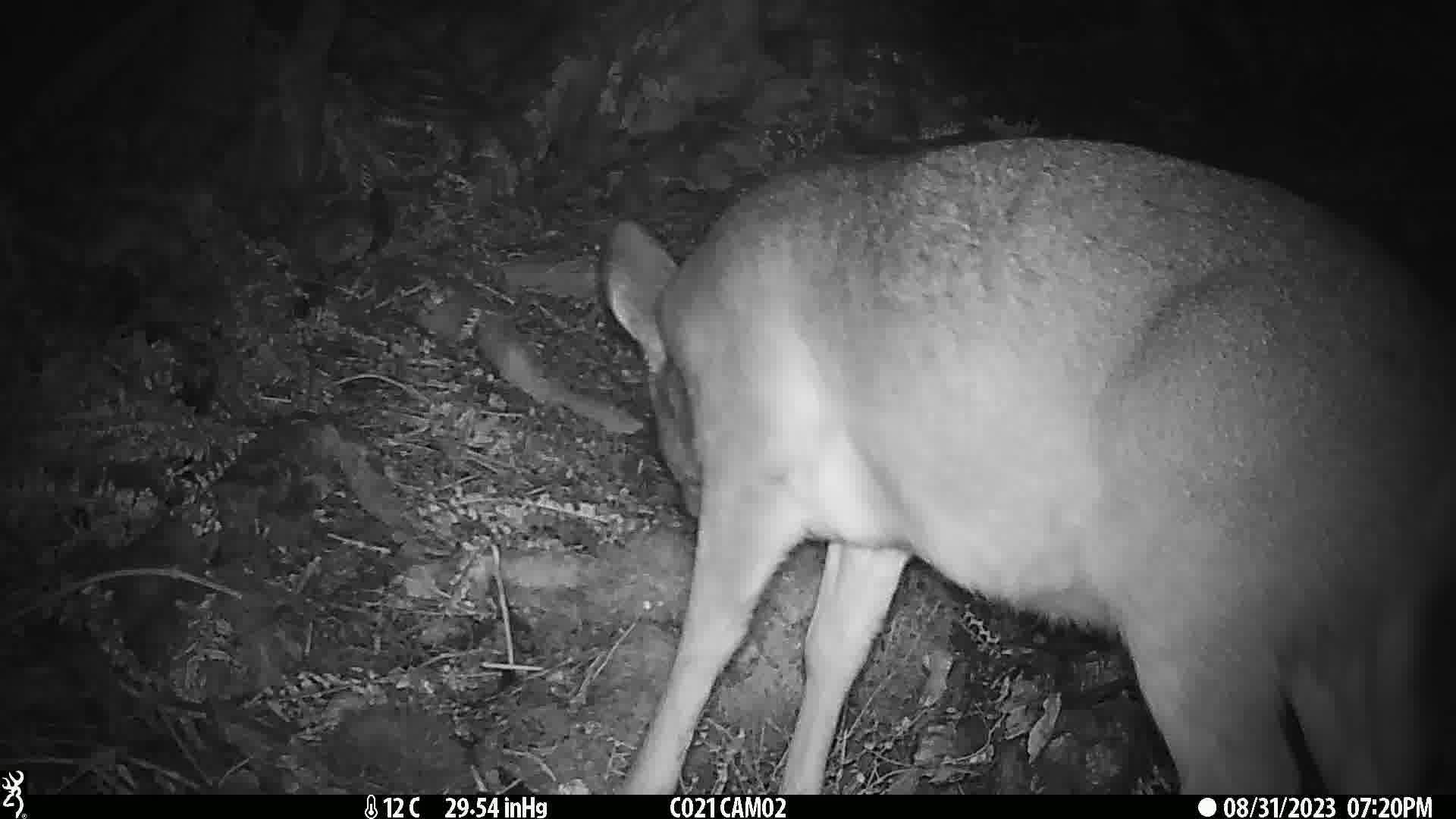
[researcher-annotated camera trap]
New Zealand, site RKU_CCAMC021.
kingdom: Animalia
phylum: Chordata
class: Mammalia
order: Artiodactyla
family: Cervidae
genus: Odocoileus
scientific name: Odocoileus virginianus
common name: white-tailed deer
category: white tailed deer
White tailed deer (white-tailed deer) (Odocoileus virginianus).